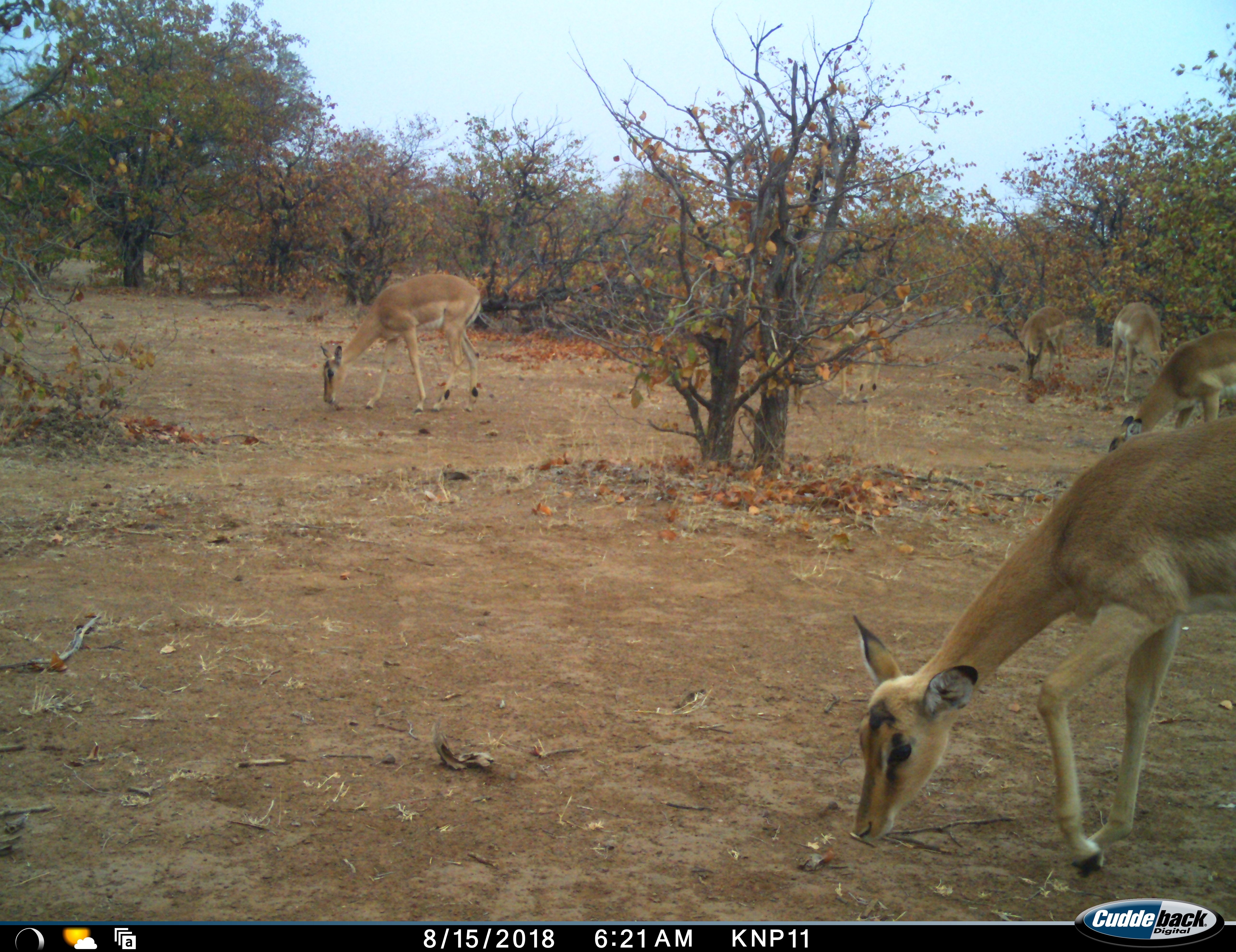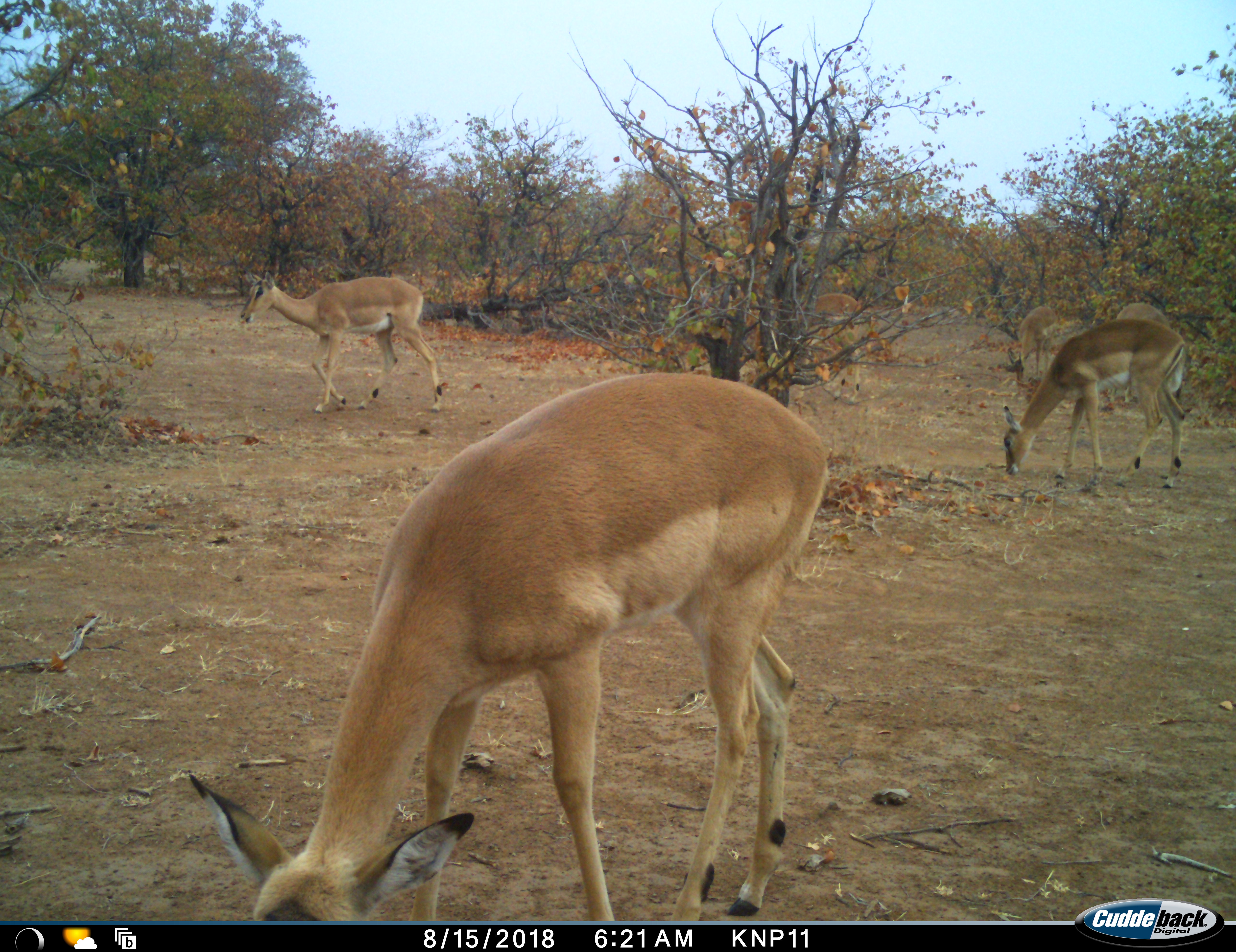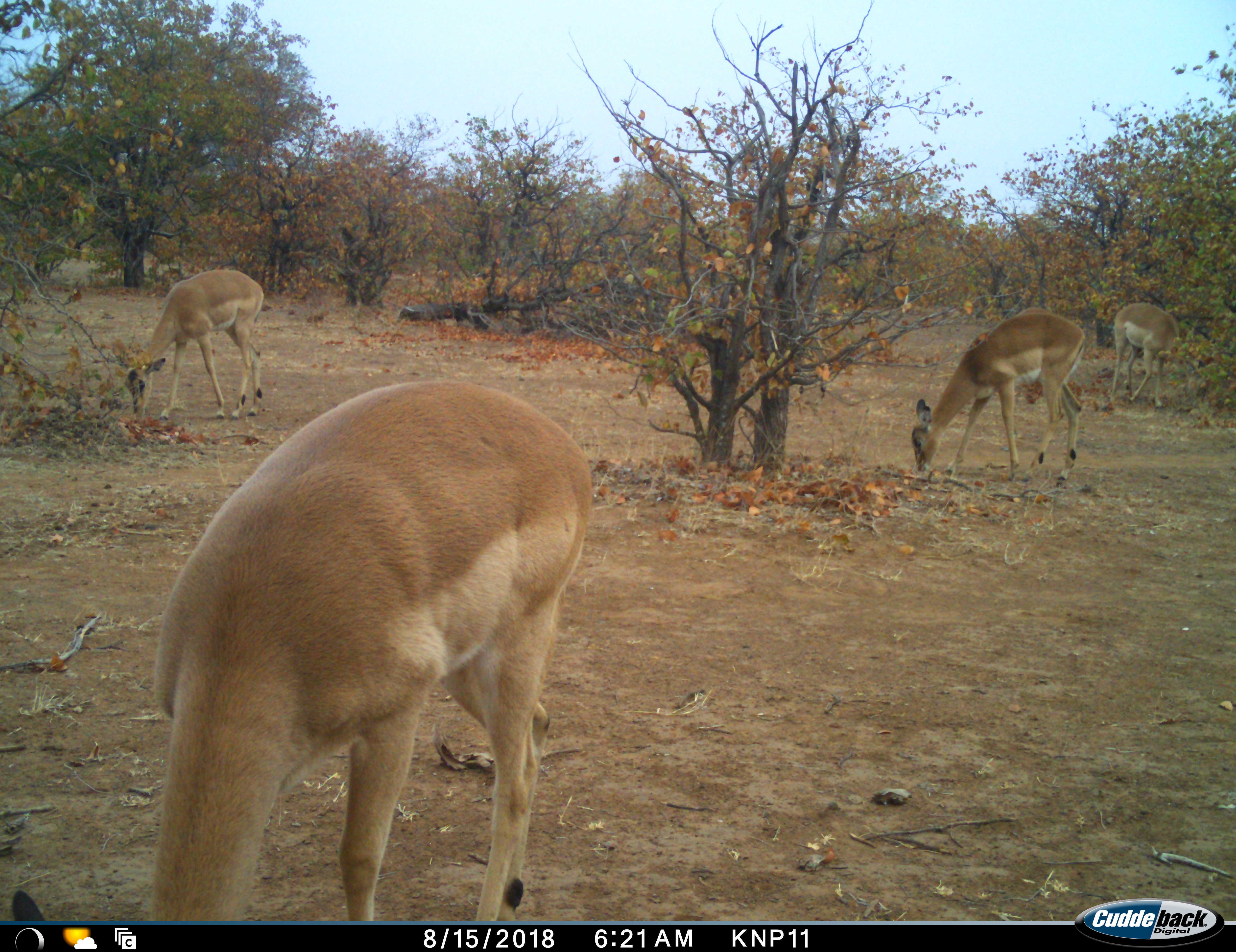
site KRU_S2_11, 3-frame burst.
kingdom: Animalia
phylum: Chordata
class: Mammalia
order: Artiodactyla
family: Bovidae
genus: Aepyceros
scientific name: Aepyceros melampus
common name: impala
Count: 6.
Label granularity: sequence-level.